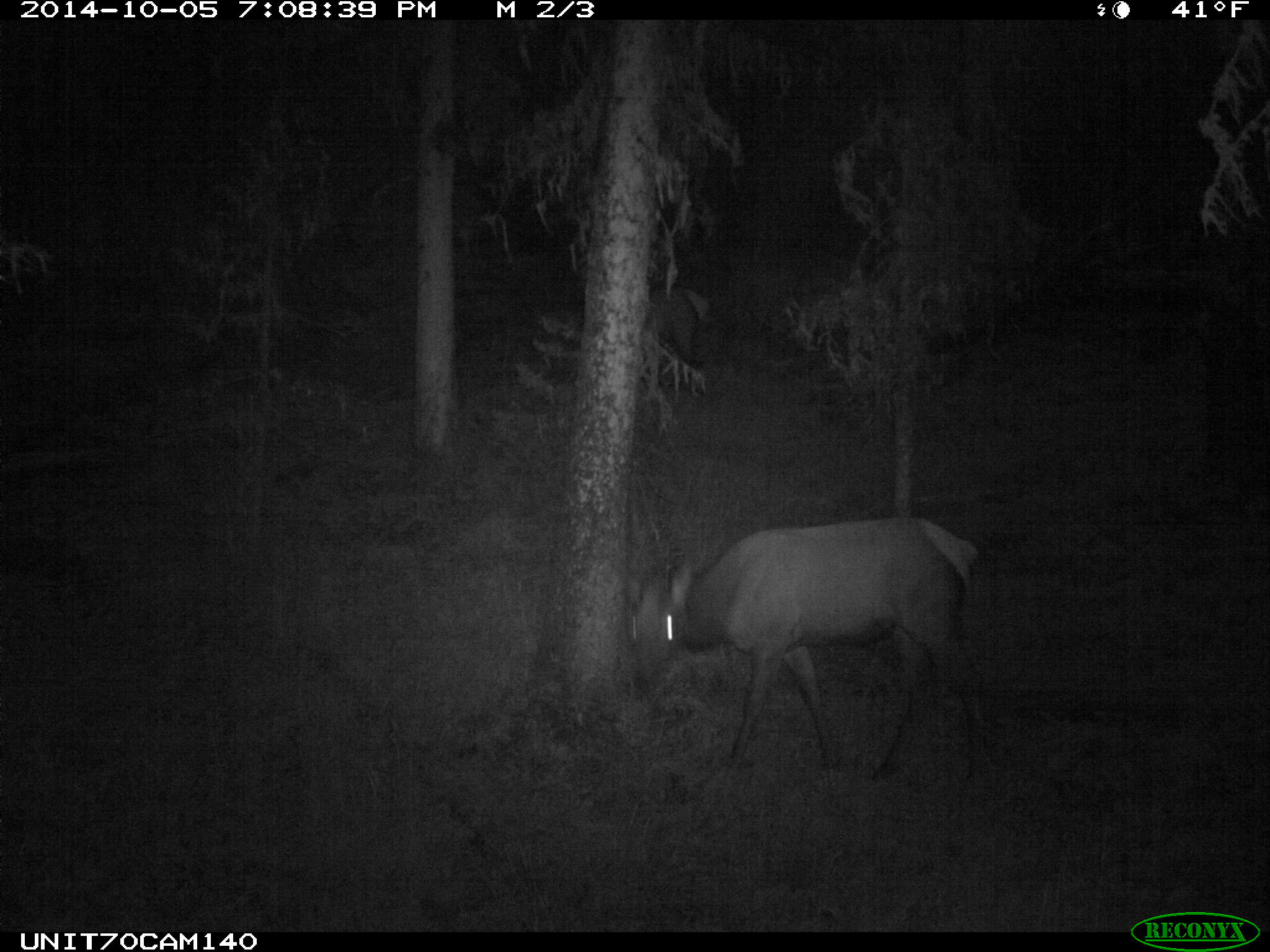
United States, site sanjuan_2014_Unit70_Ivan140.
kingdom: Animalia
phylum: Chordata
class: Mammalia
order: Artiodactyla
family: Cervidae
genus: Cervus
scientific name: Cervus elaphus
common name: red deer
Cervus elaphus (red deer).